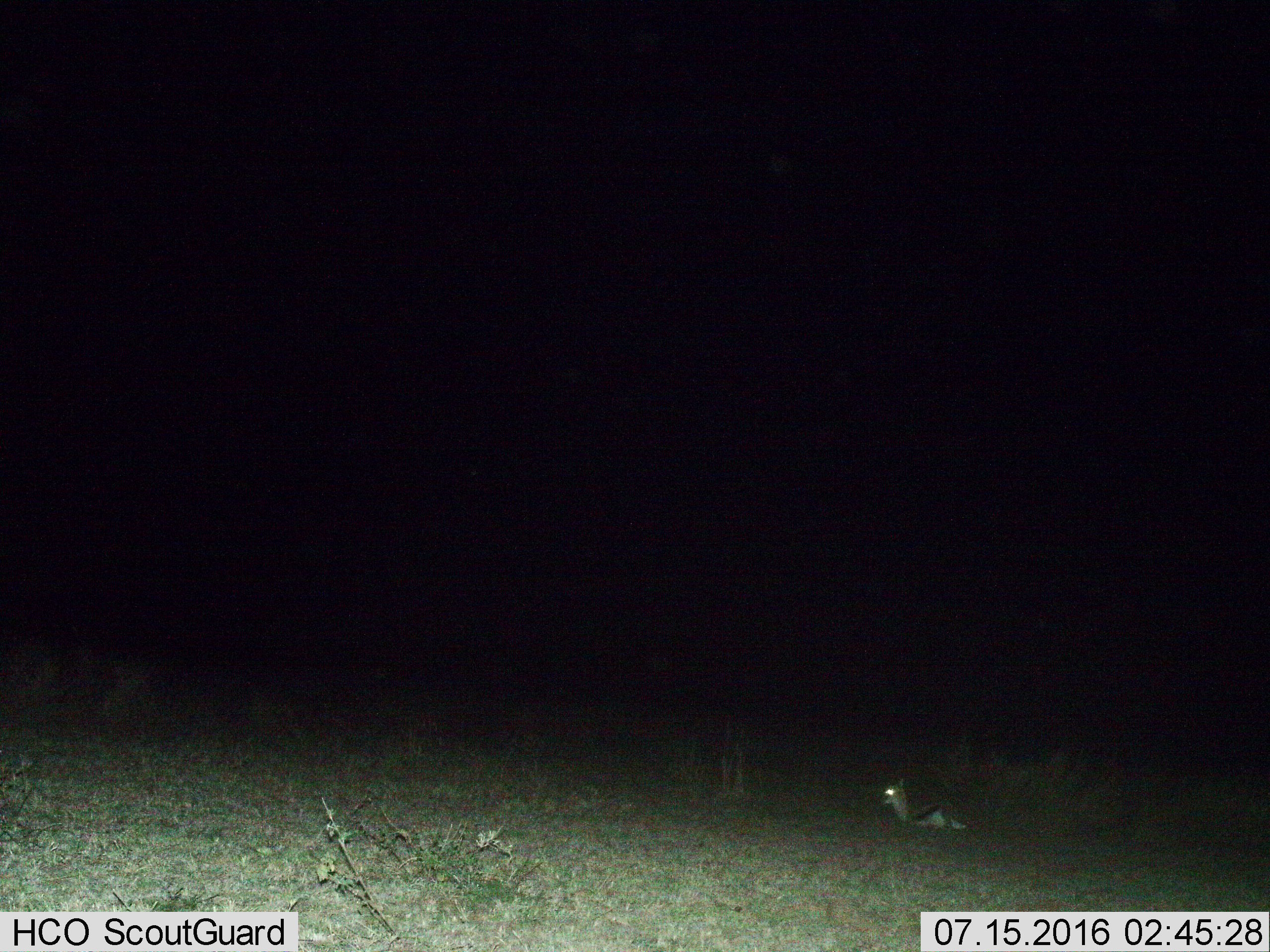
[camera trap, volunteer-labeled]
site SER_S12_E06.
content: unidentified animal